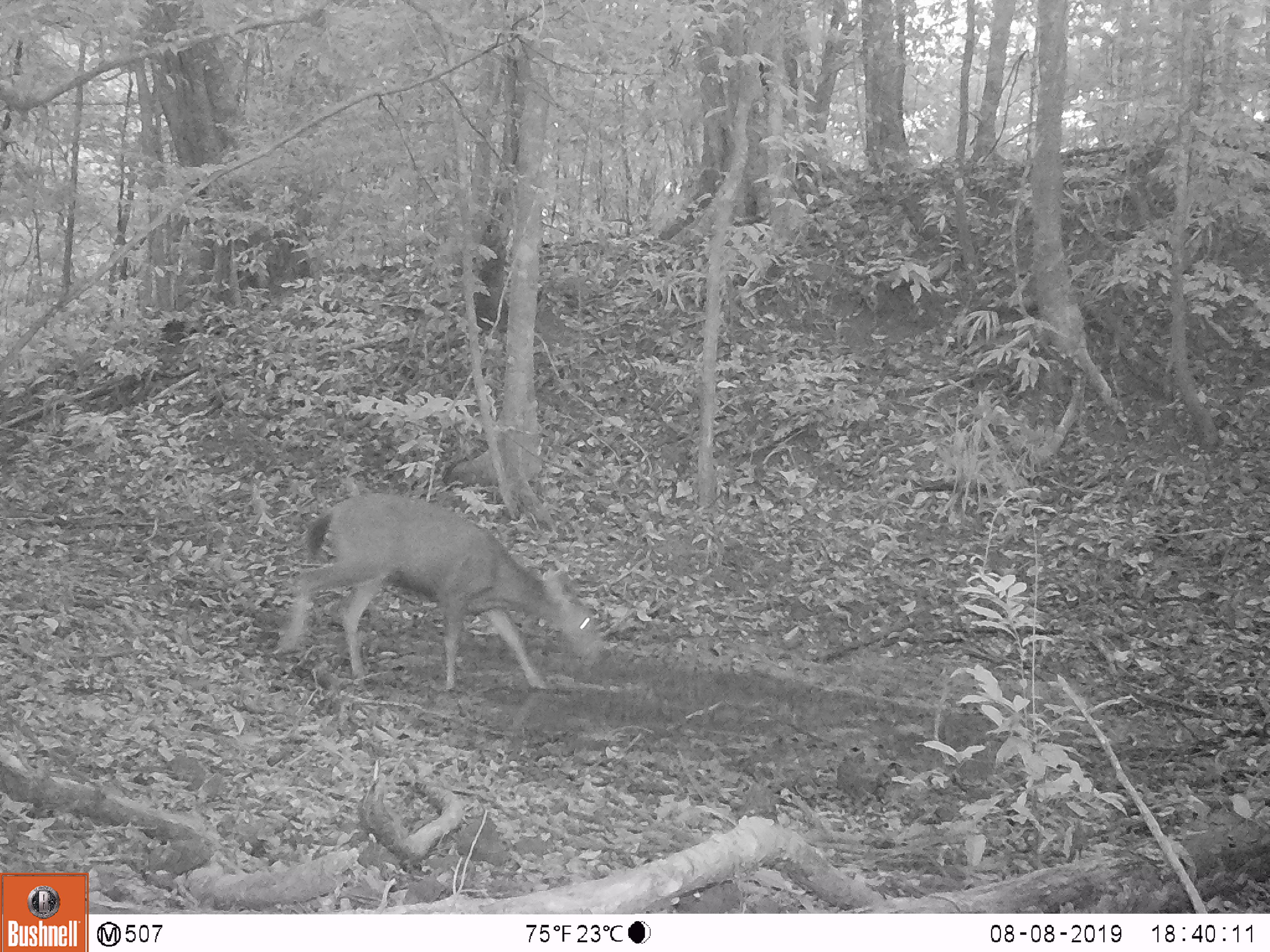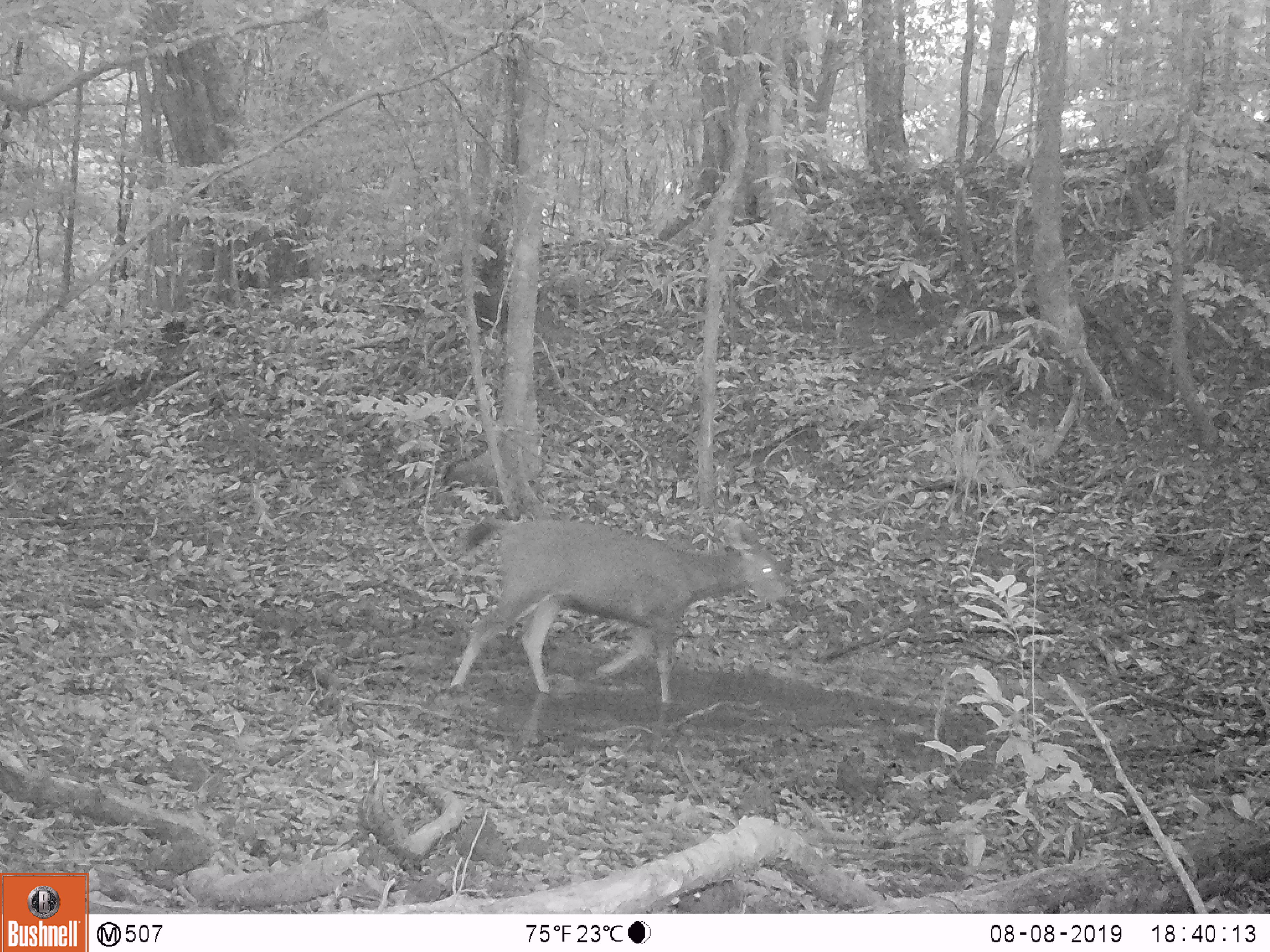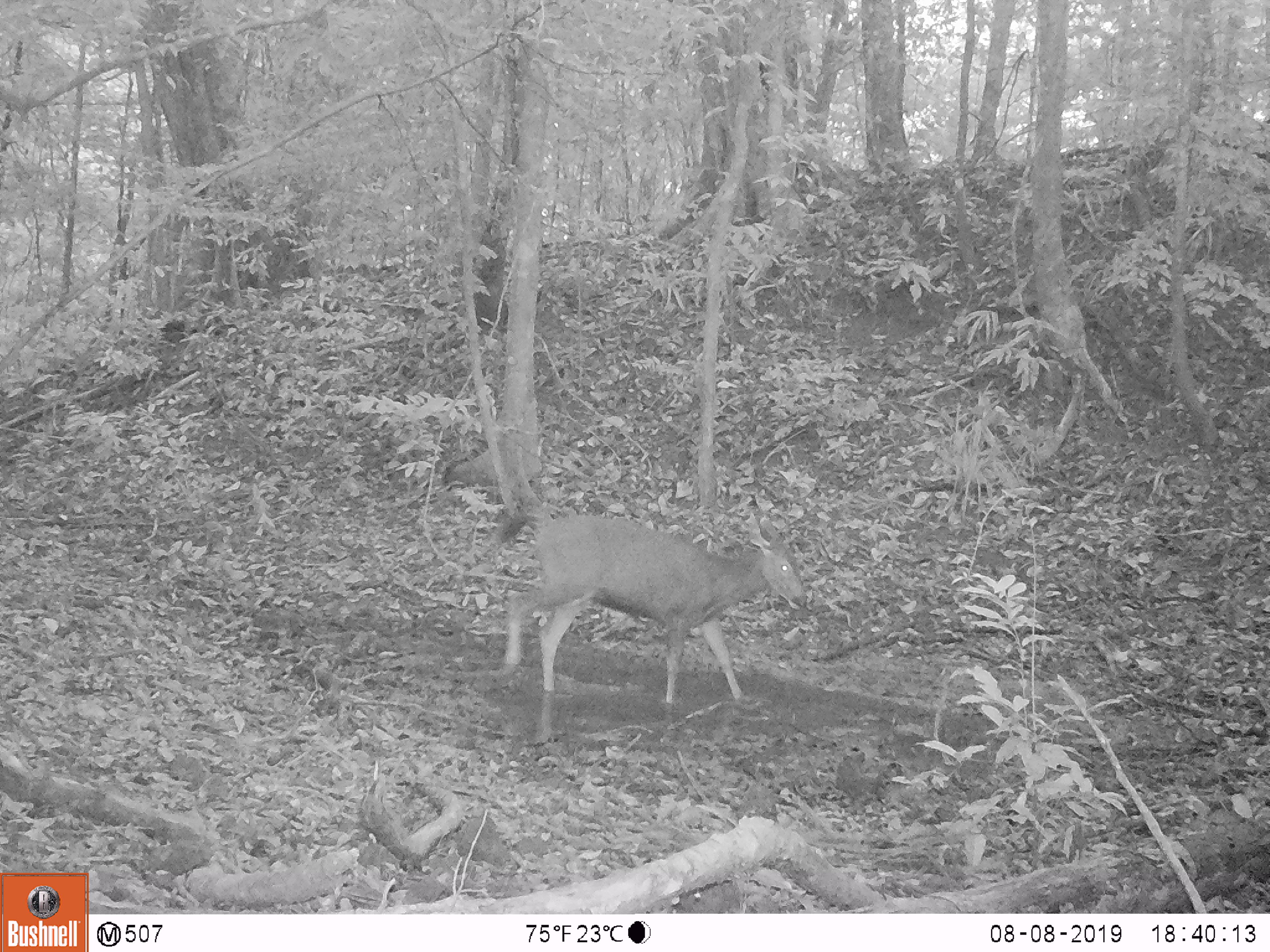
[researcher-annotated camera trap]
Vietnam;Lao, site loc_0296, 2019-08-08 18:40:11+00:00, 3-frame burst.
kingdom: Animalia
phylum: Chordata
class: Mammalia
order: Artiodactyla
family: Cervidae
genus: Rusa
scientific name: Rusa unicolor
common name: sambar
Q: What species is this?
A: Sambar (Rusa unicolor).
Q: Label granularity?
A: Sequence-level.